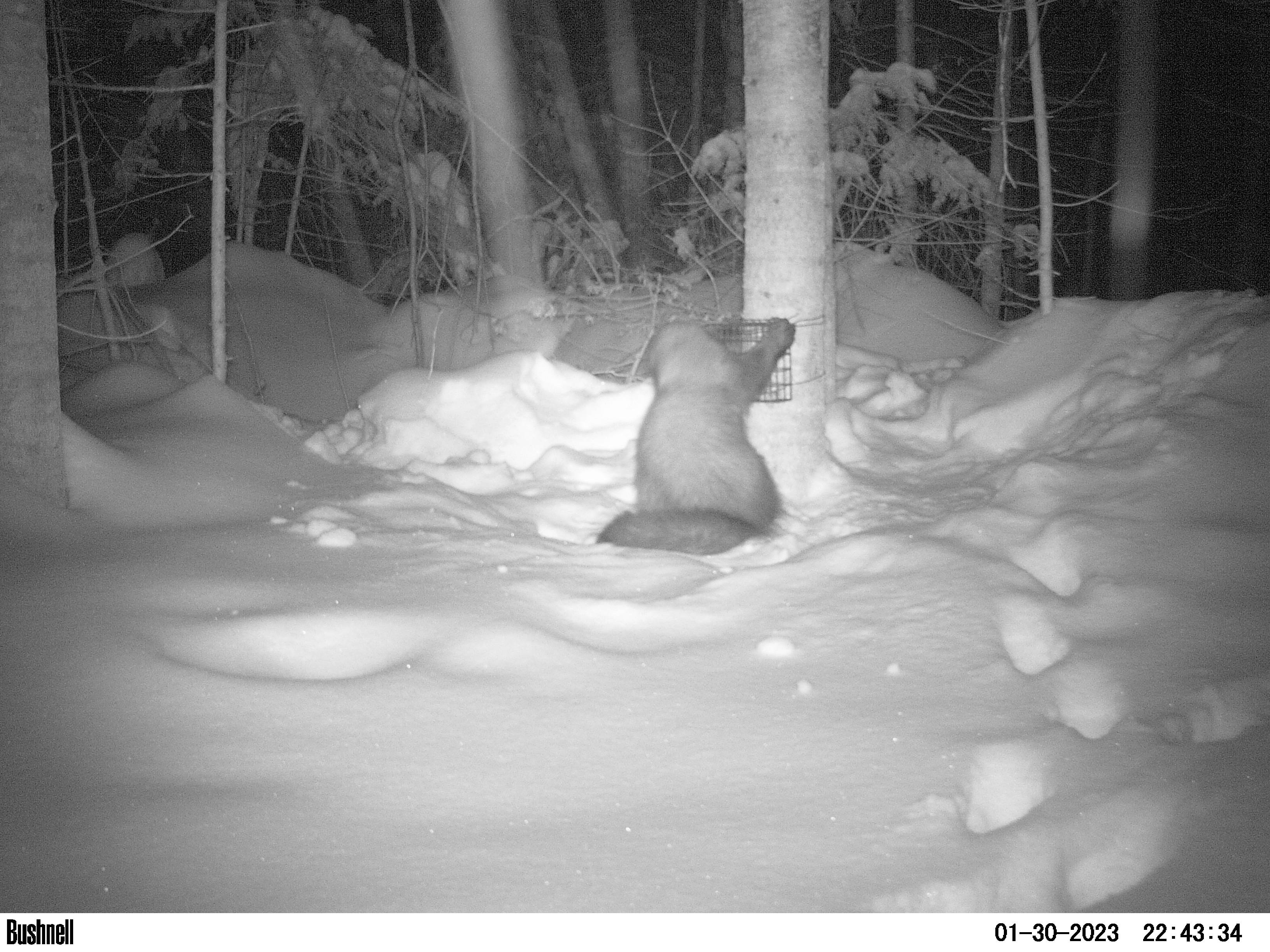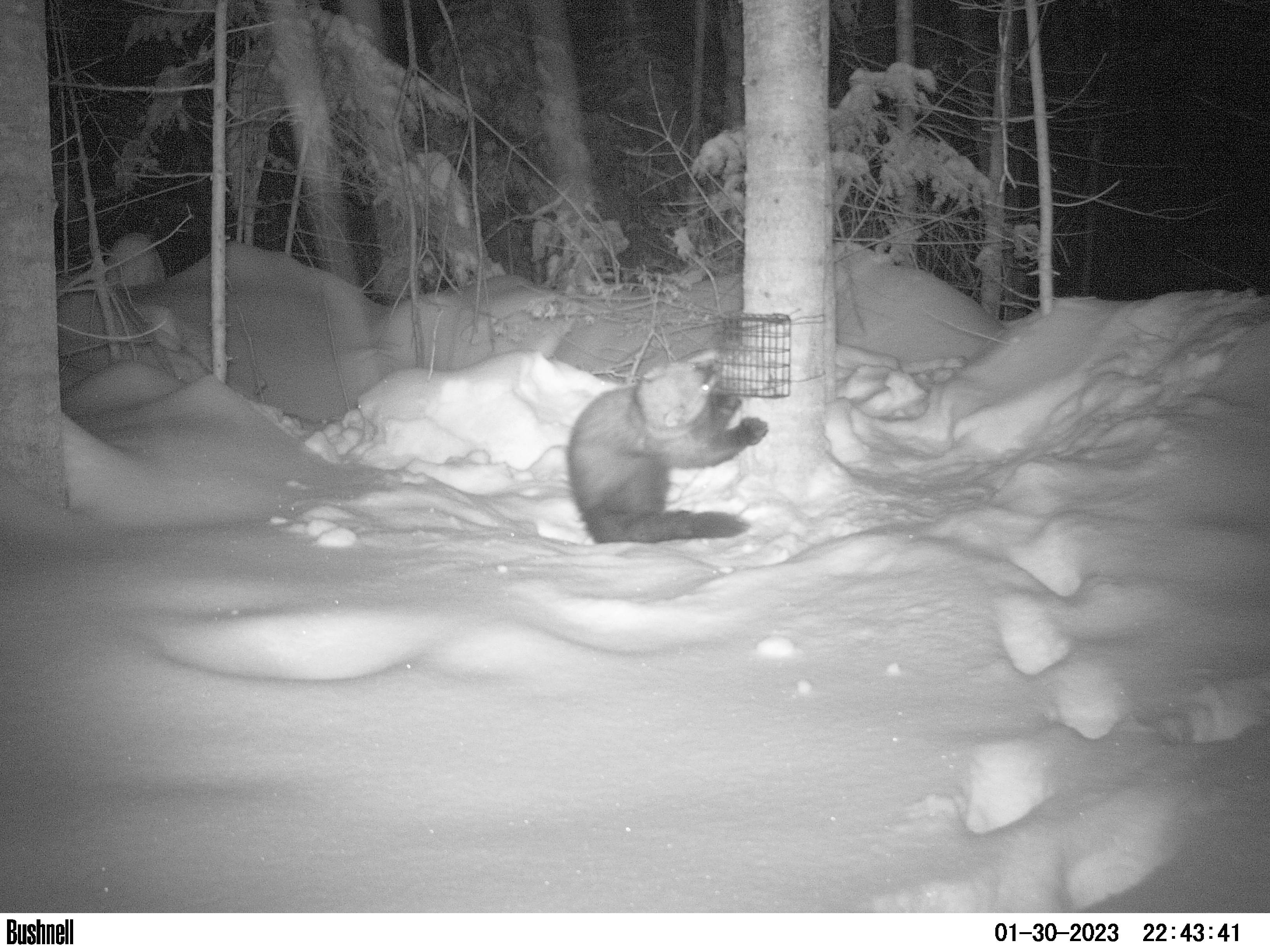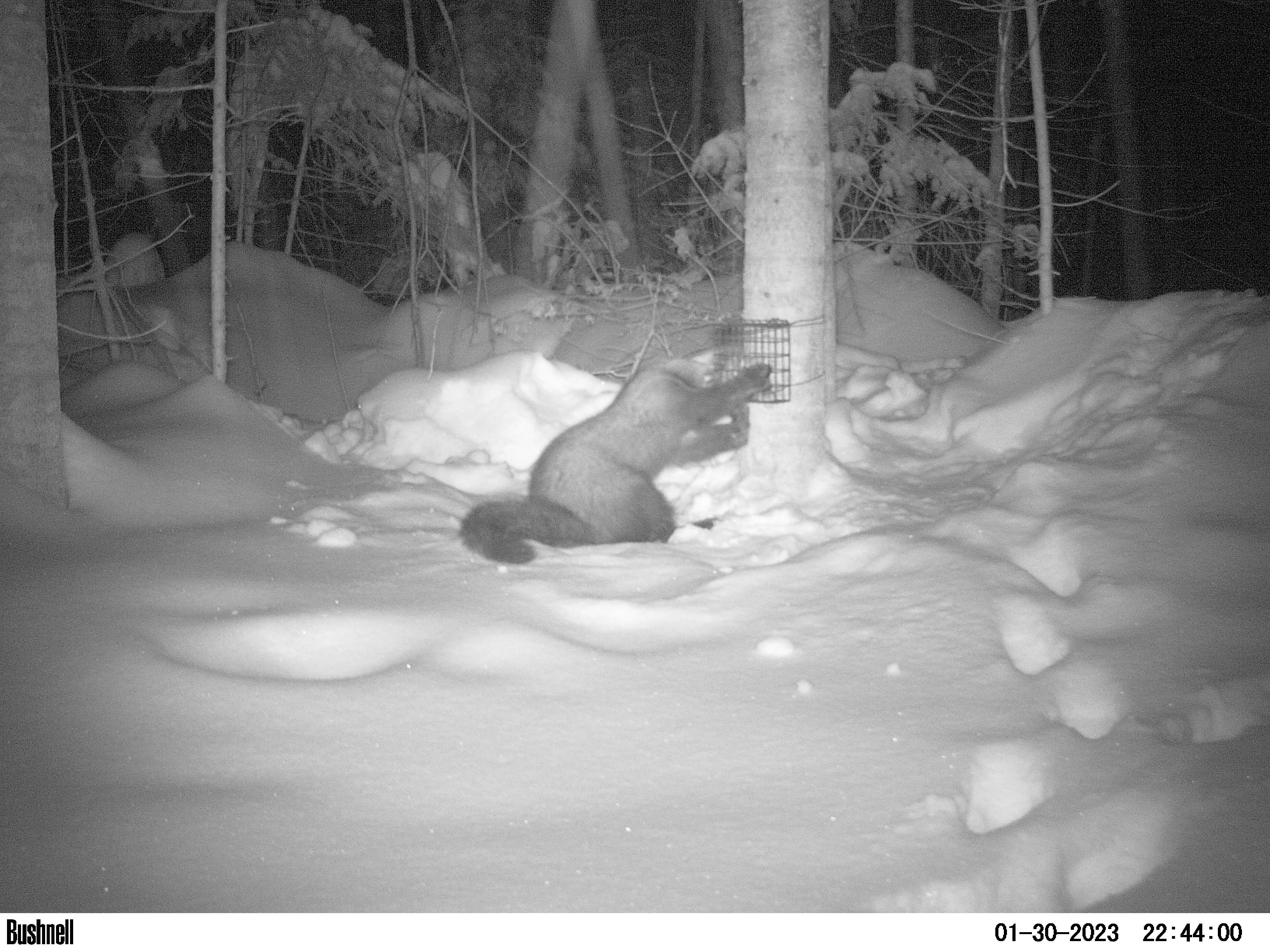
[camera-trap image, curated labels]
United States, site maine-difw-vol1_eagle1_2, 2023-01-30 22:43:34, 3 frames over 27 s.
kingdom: Animalia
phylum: Chordata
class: Mammalia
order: Carnivora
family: Mustelidae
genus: Pekania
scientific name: Pekania pennanti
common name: fisher